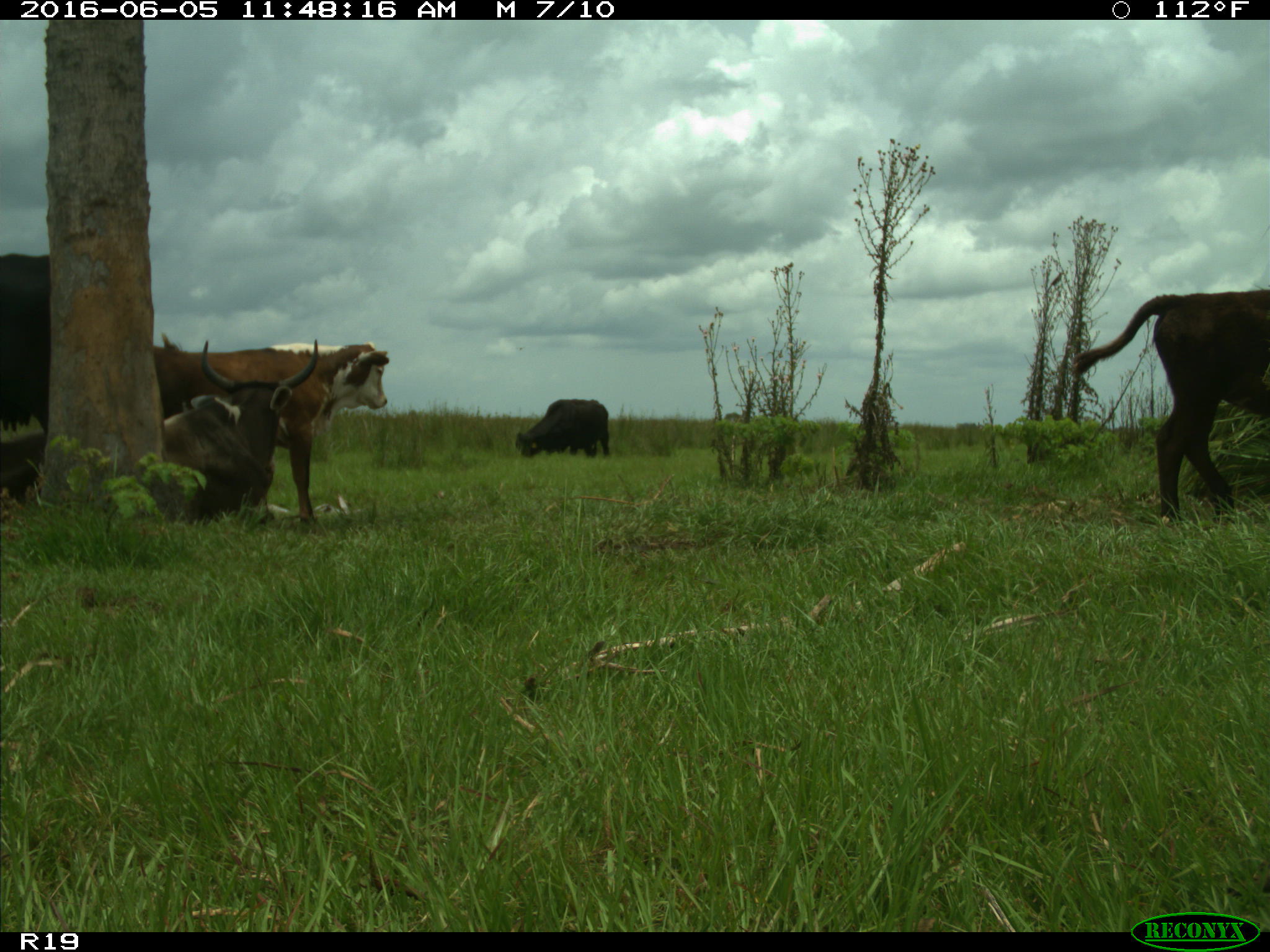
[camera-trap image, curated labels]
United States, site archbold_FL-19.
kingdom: Animalia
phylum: Chordata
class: Mammalia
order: Artiodactyla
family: Bovidae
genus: Bos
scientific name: Bos taurus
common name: domestic cow